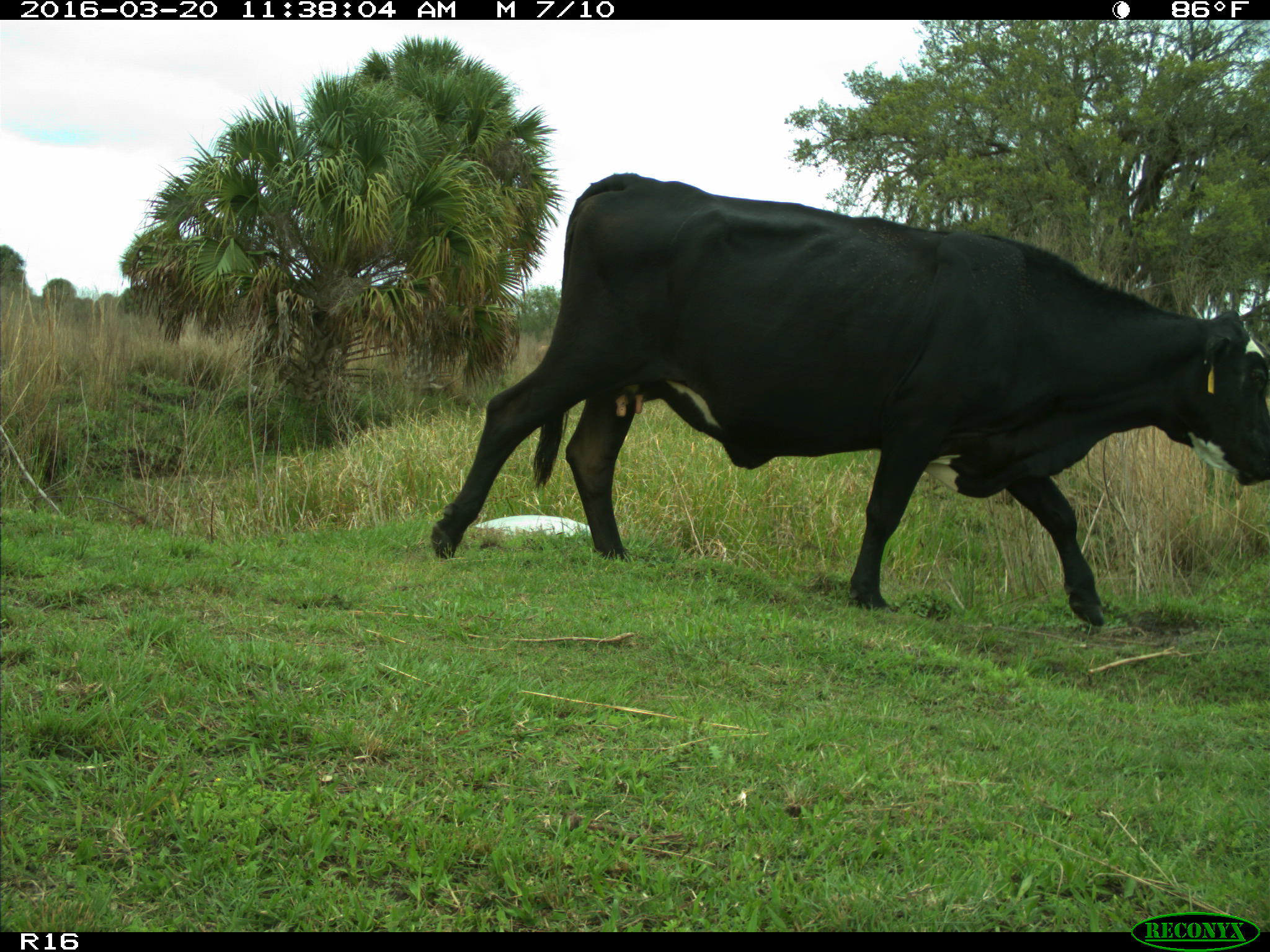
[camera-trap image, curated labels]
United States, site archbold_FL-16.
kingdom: Animalia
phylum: Chordata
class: Mammalia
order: Artiodactyla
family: Bovidae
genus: Bos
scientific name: Bos taurus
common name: domestic cow